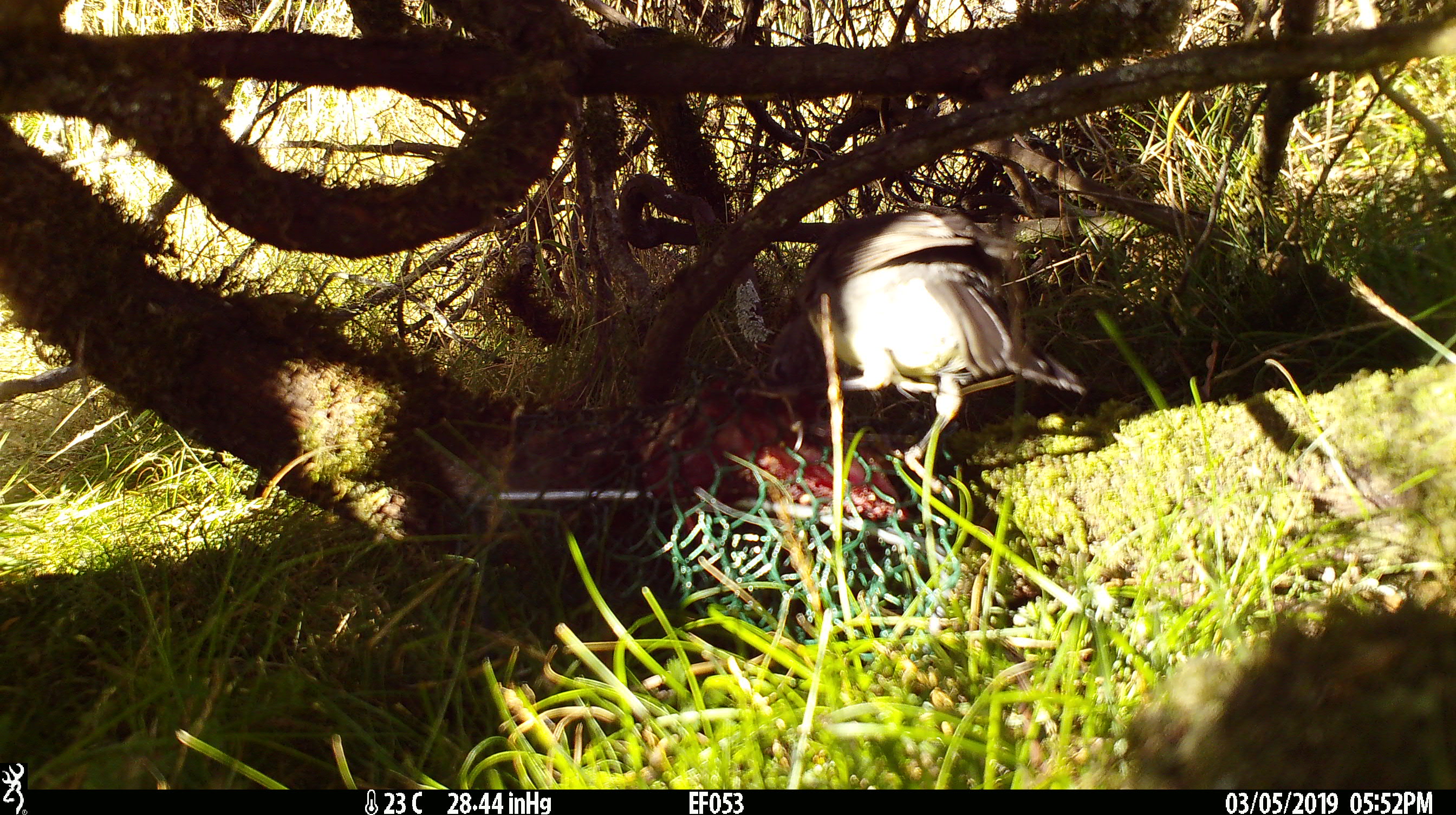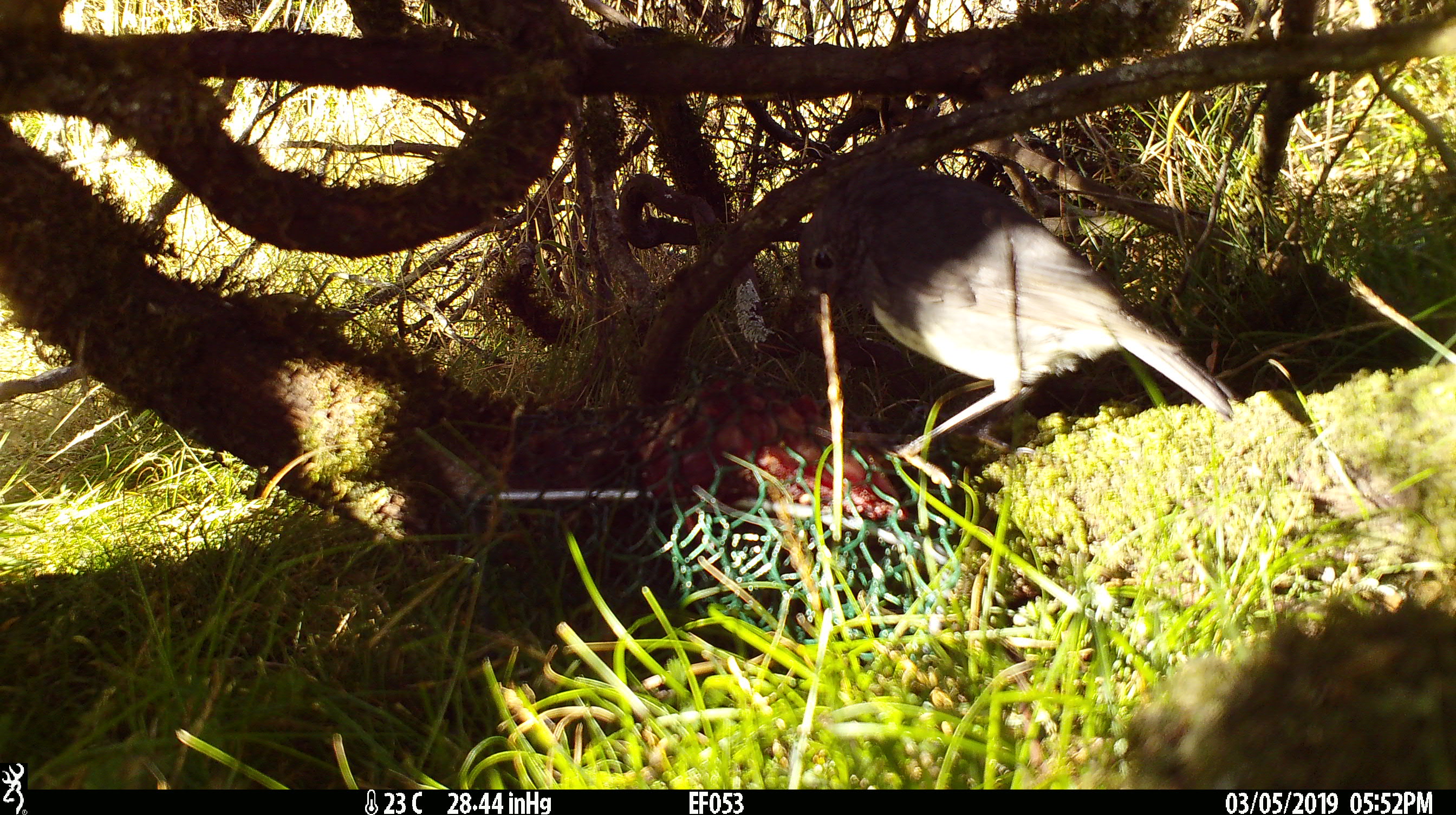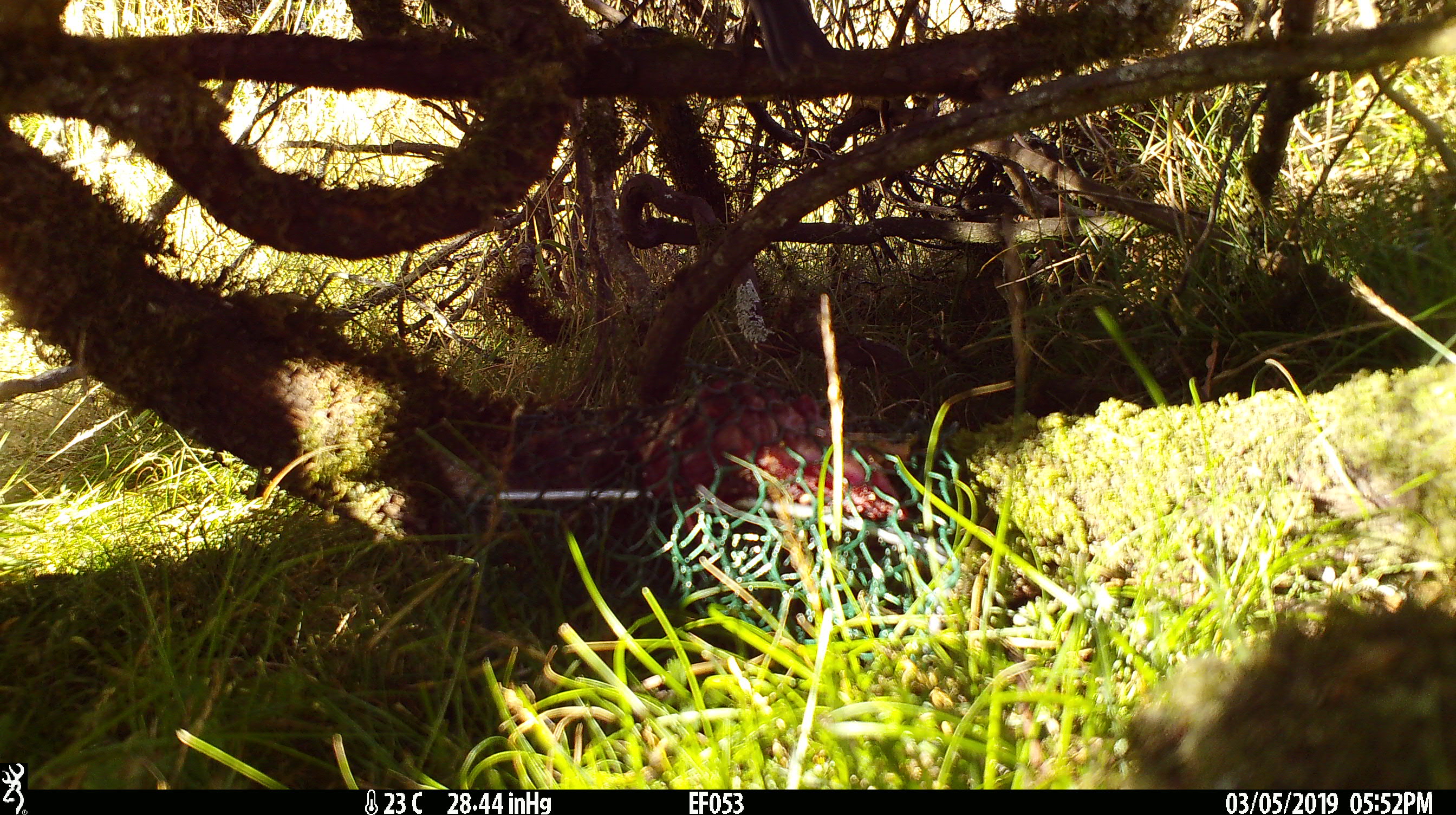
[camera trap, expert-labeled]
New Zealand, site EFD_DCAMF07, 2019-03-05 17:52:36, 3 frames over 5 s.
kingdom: Animalia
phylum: Chordata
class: Aves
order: Passeriformes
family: Petroicidae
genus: Petroica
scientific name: Petroica australis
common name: new zealand robin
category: robin